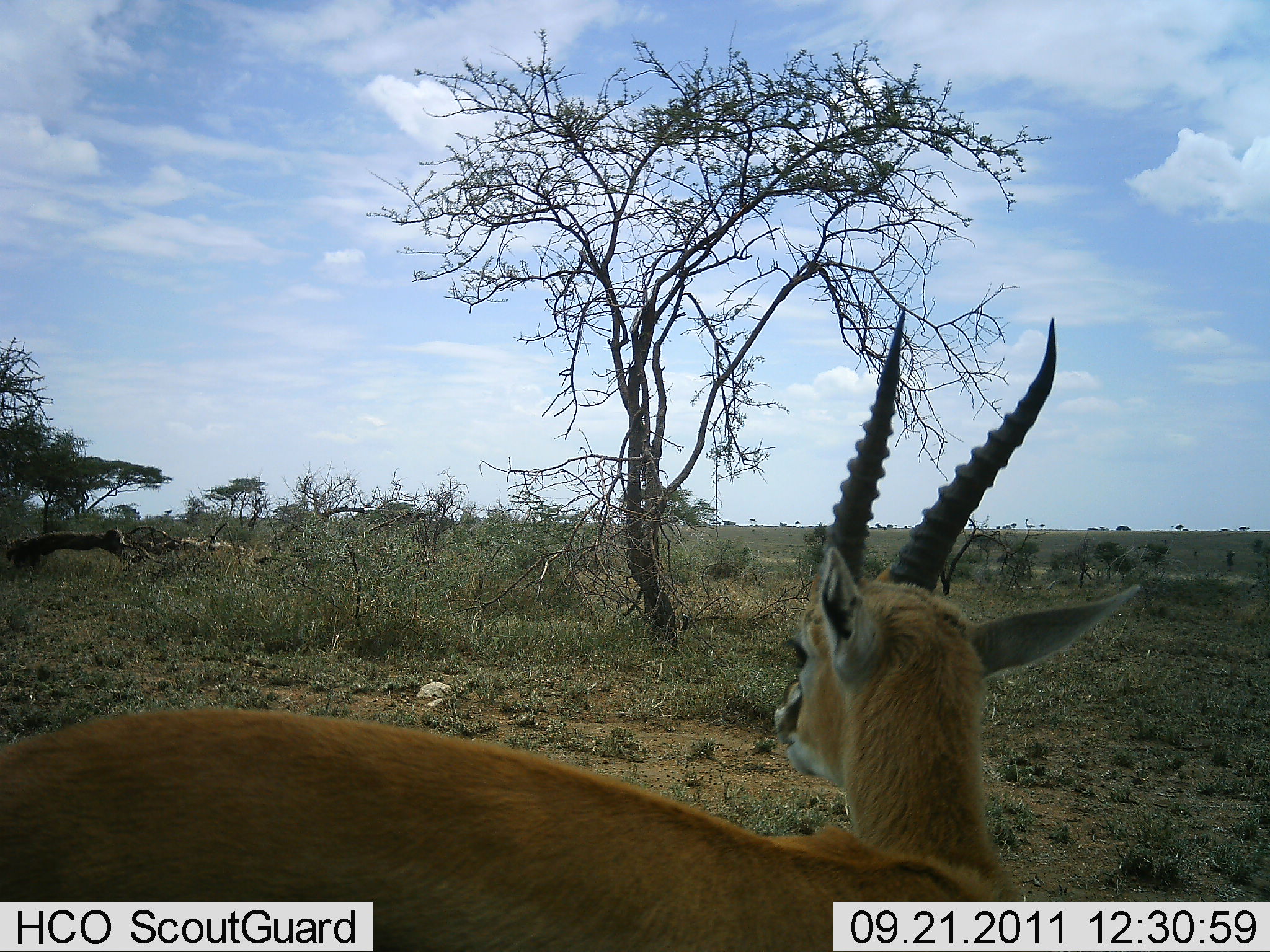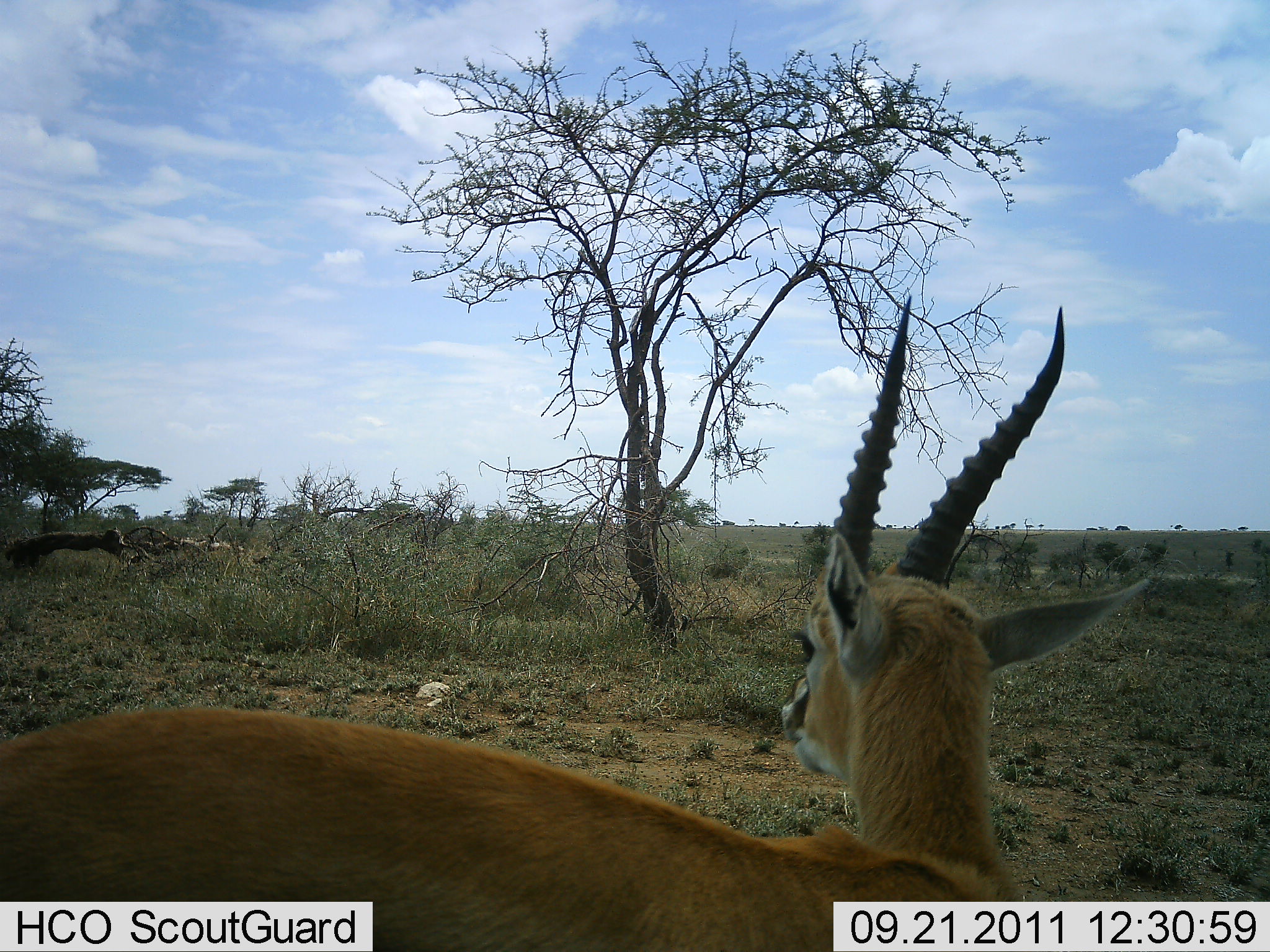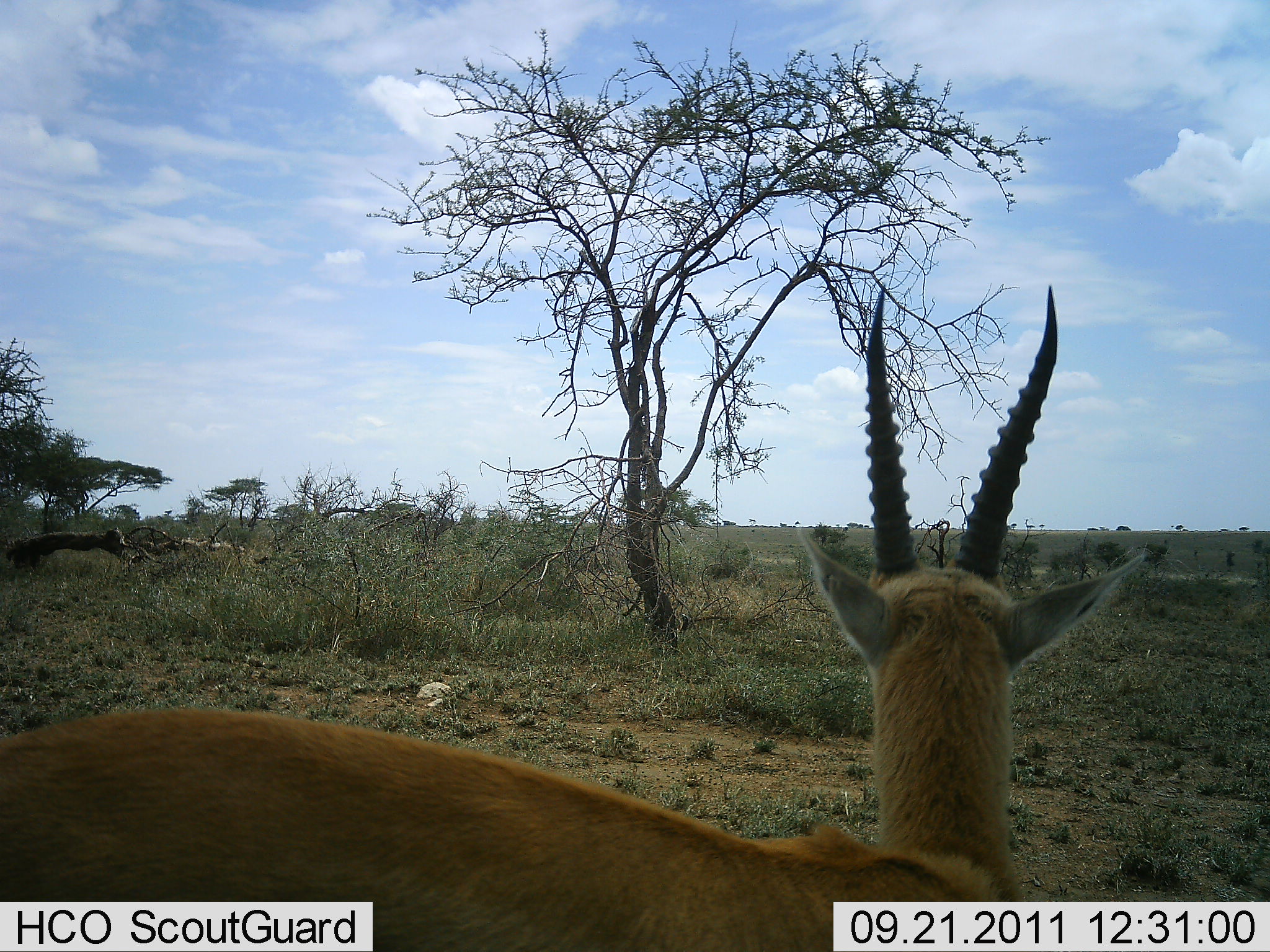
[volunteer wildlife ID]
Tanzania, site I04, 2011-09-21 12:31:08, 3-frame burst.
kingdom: Animalia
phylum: Chordata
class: Mammalia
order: Artiodactyla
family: Bovidae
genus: Eudorcas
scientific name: Eudorcas thomsonii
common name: thomson's gazelle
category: gazellethomsons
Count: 1.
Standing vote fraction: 93%.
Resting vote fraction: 7%.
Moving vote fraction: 0%.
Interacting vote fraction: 0%.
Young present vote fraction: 0%.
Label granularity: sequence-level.